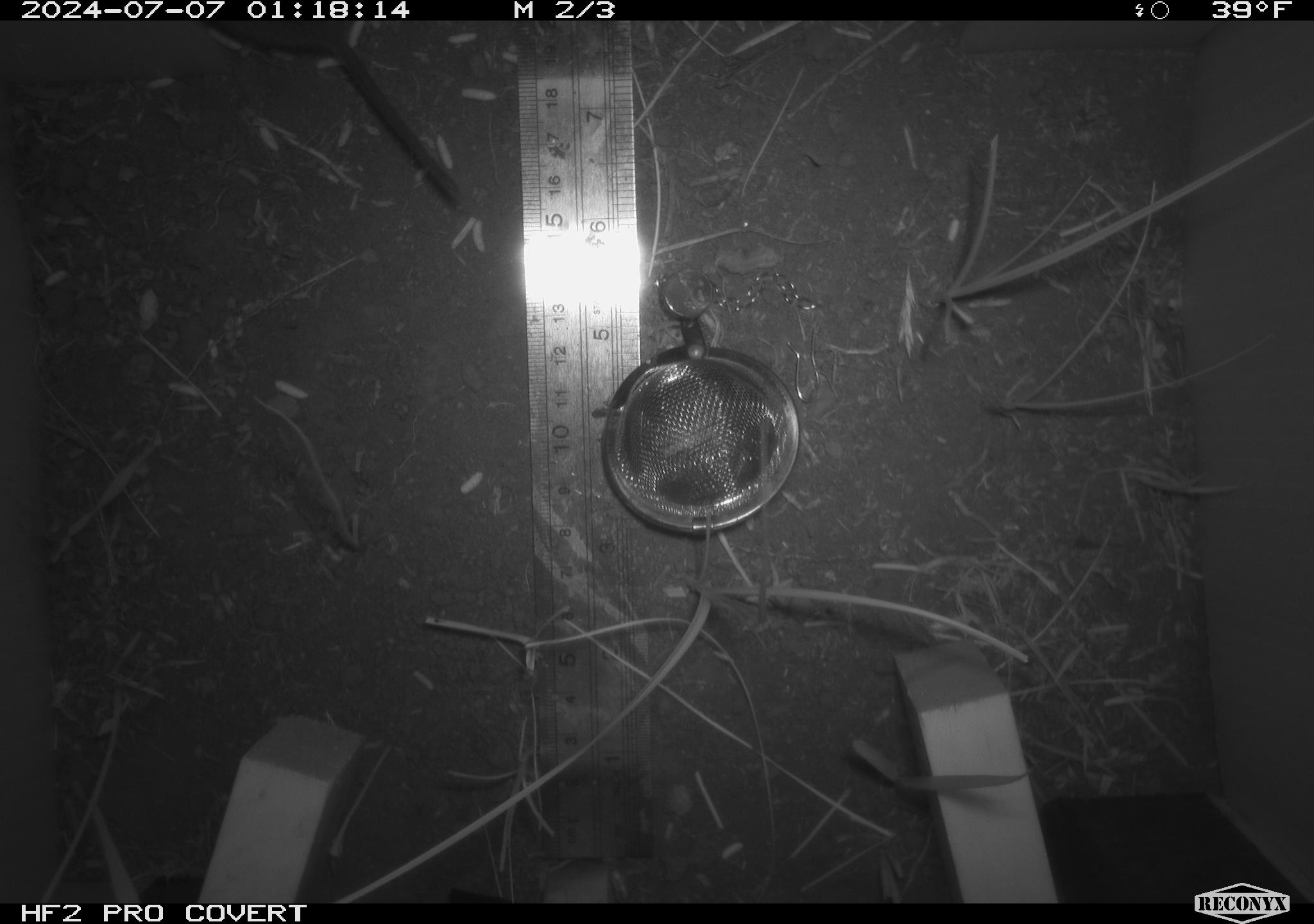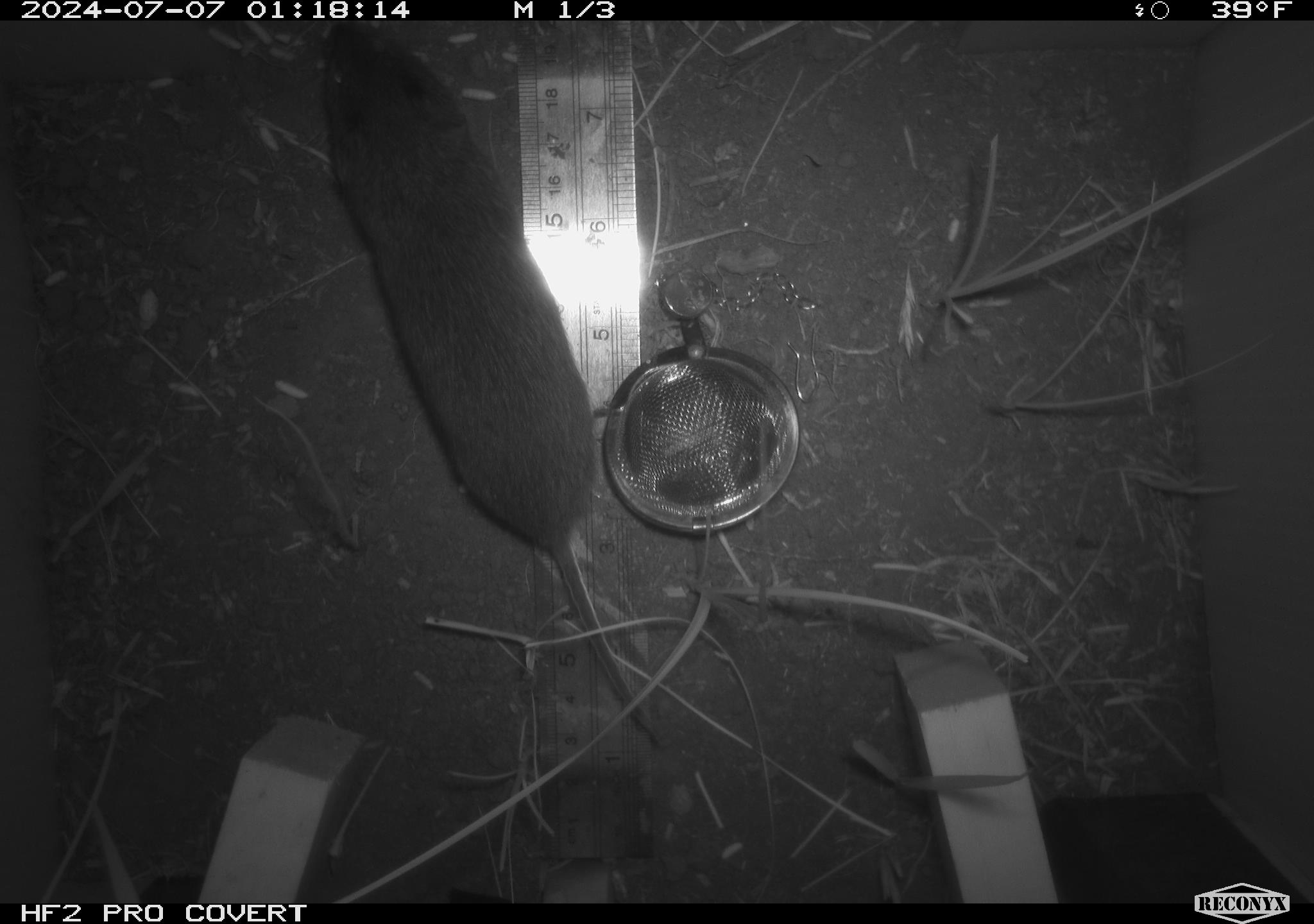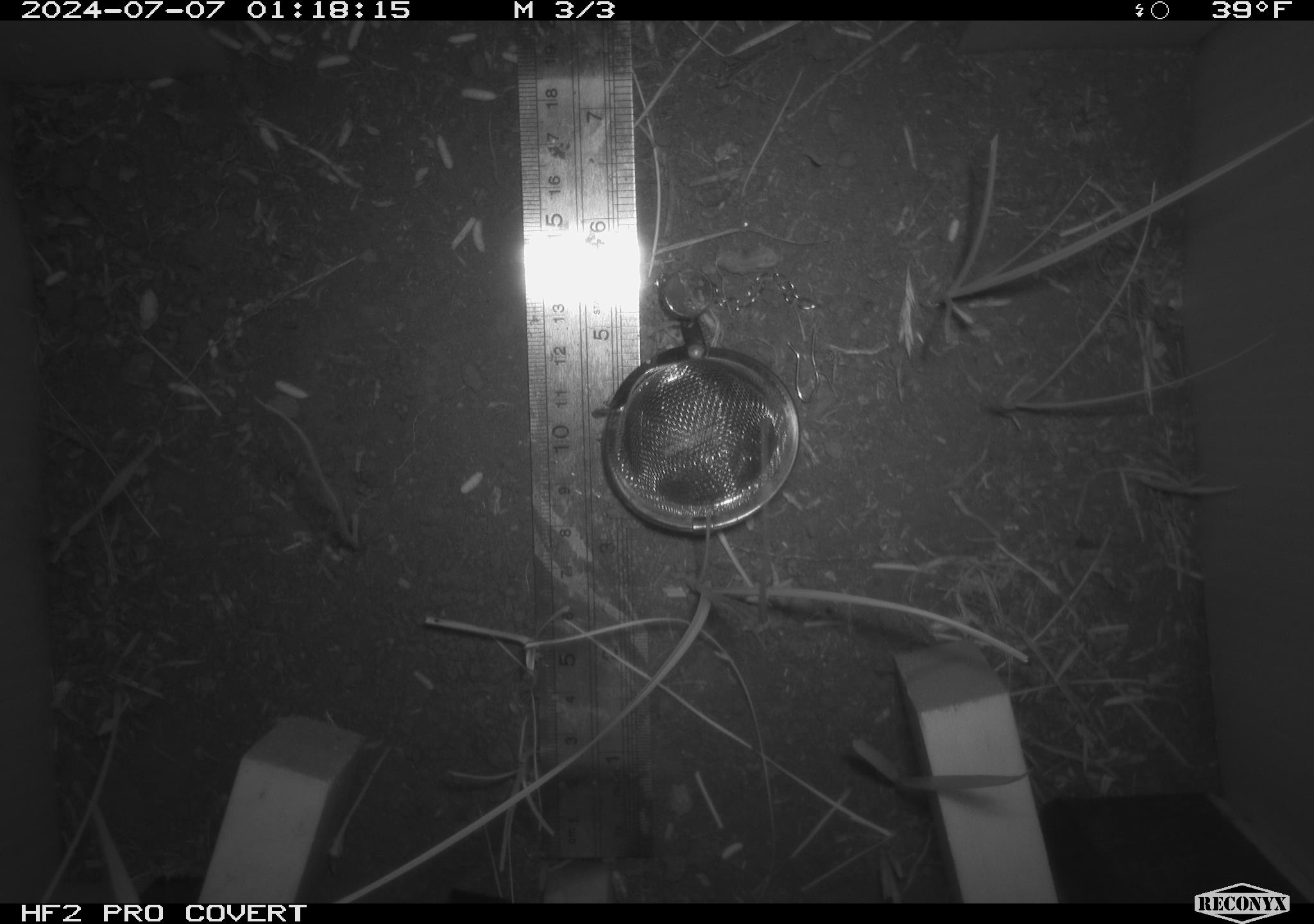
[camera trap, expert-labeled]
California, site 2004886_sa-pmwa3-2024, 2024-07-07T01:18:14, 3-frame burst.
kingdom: Animalia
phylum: Chordata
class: Mammalia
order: Rodentia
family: Cricetidae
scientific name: Arvicolinae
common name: voles, lemmings, and muskrats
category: arvicolinae subfamily